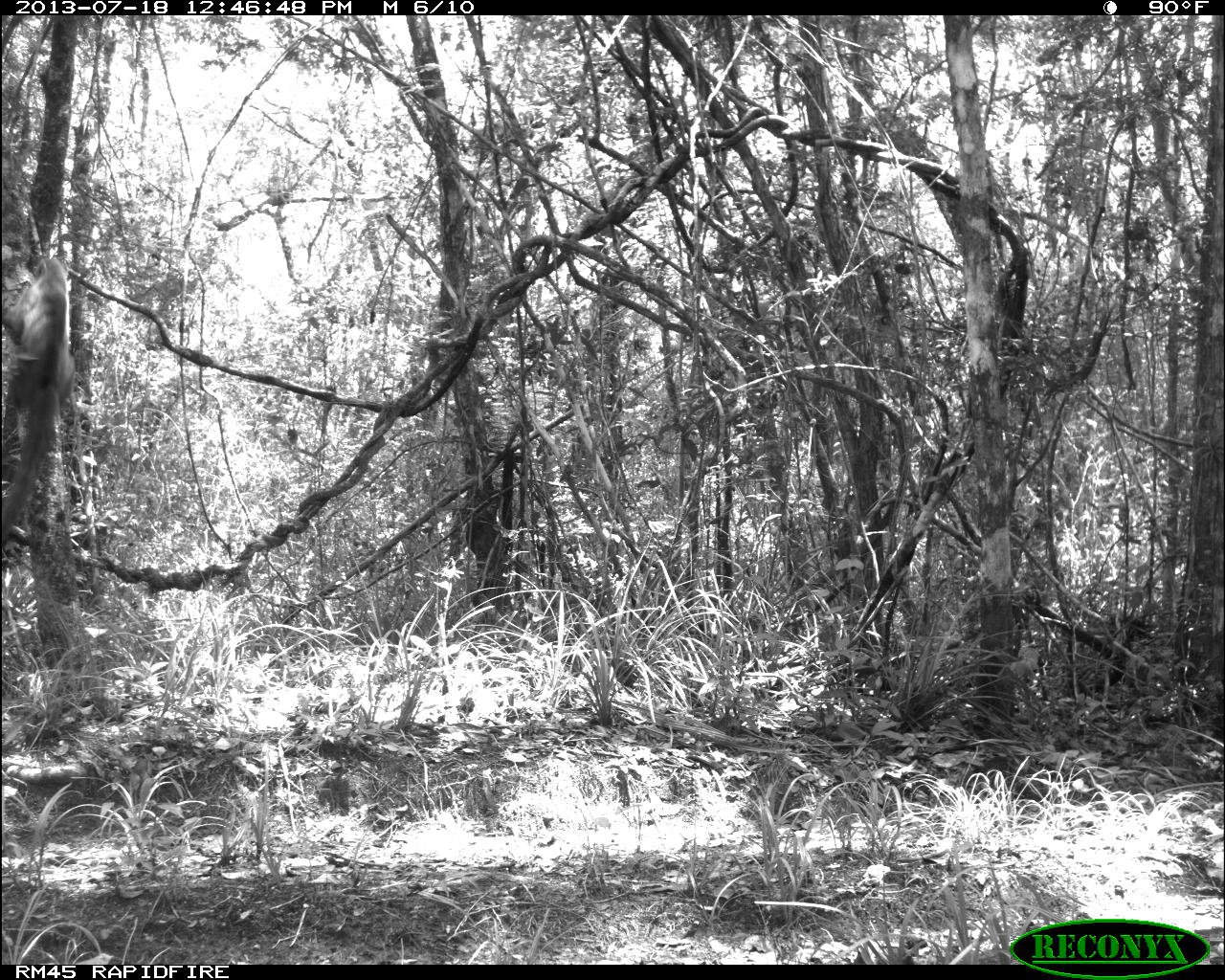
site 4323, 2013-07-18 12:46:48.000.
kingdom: Animalia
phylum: Chordata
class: Mammalia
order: Carnivora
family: Procyonidae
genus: Nasua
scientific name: Nasua narica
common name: white-nosed coati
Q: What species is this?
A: Nasua narica (white-nosed coati).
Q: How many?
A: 2.